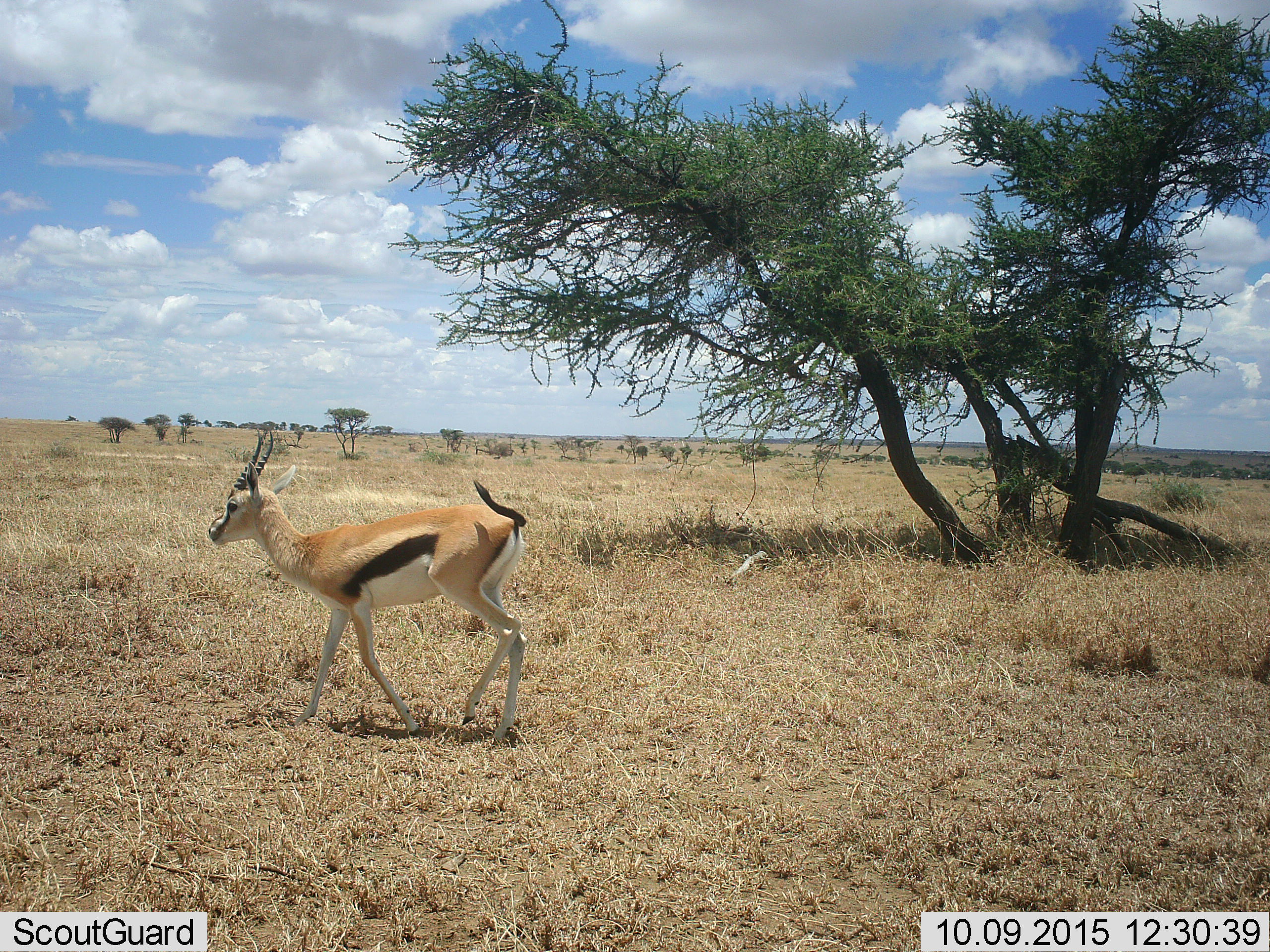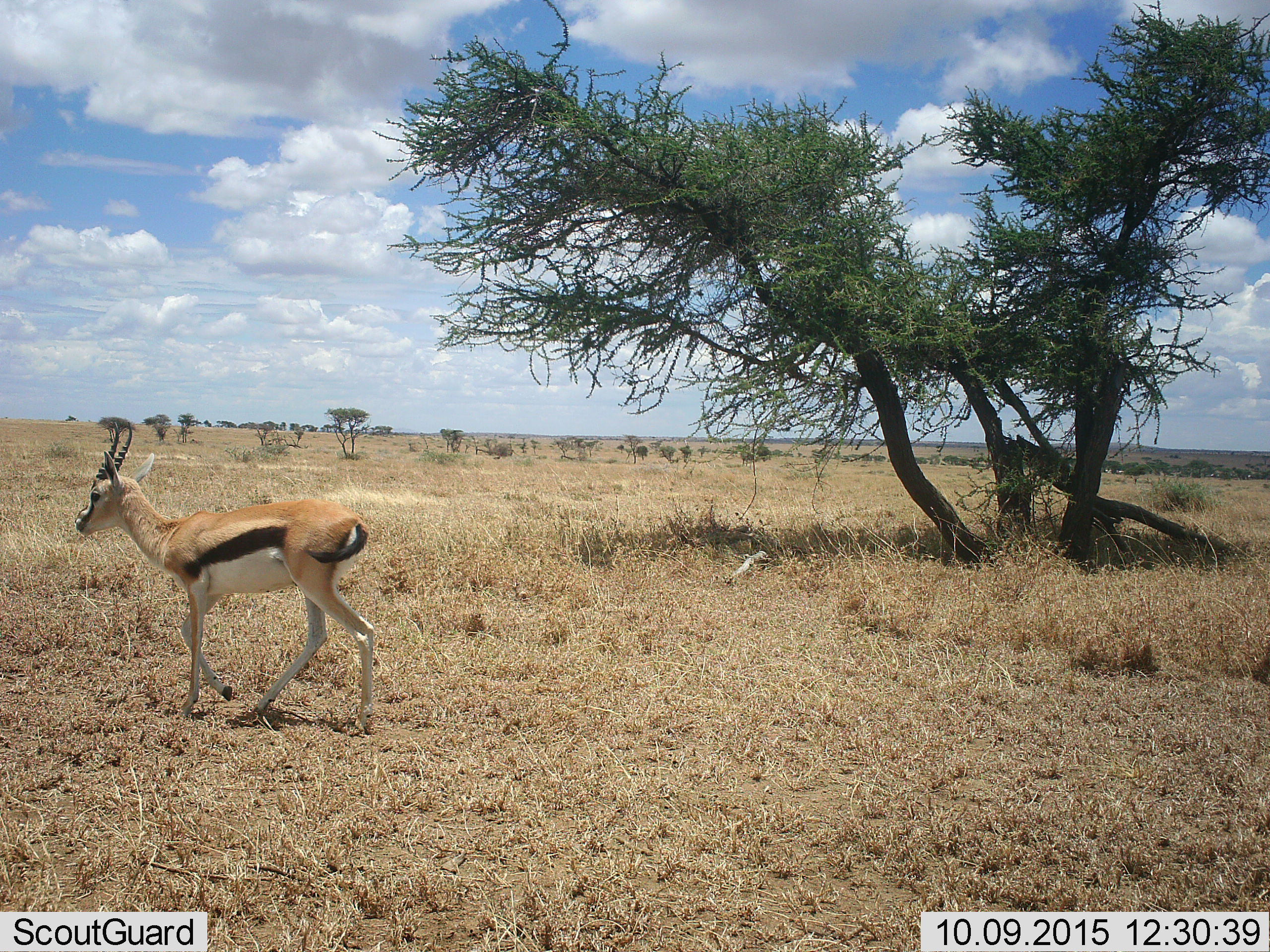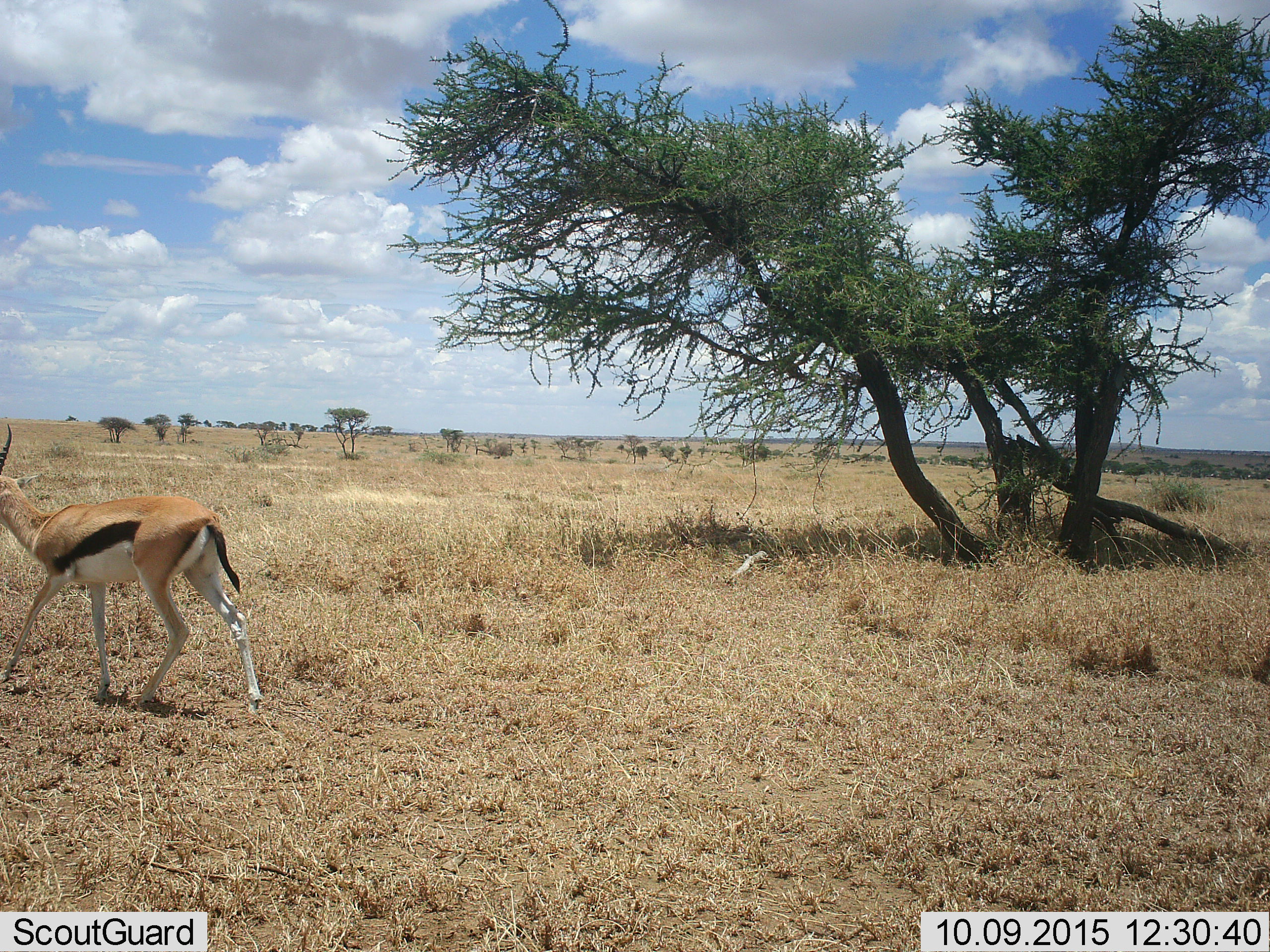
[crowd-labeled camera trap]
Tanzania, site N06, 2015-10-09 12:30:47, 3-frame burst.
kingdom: Animalia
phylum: Chordata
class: Mammalia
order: Artiodactyla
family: Bovidae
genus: Eudorcas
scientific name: Eudorcas thomsonii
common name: thomson's gazelle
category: gazellethomsons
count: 1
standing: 25%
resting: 0%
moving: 88%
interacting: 0%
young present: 0%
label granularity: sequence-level